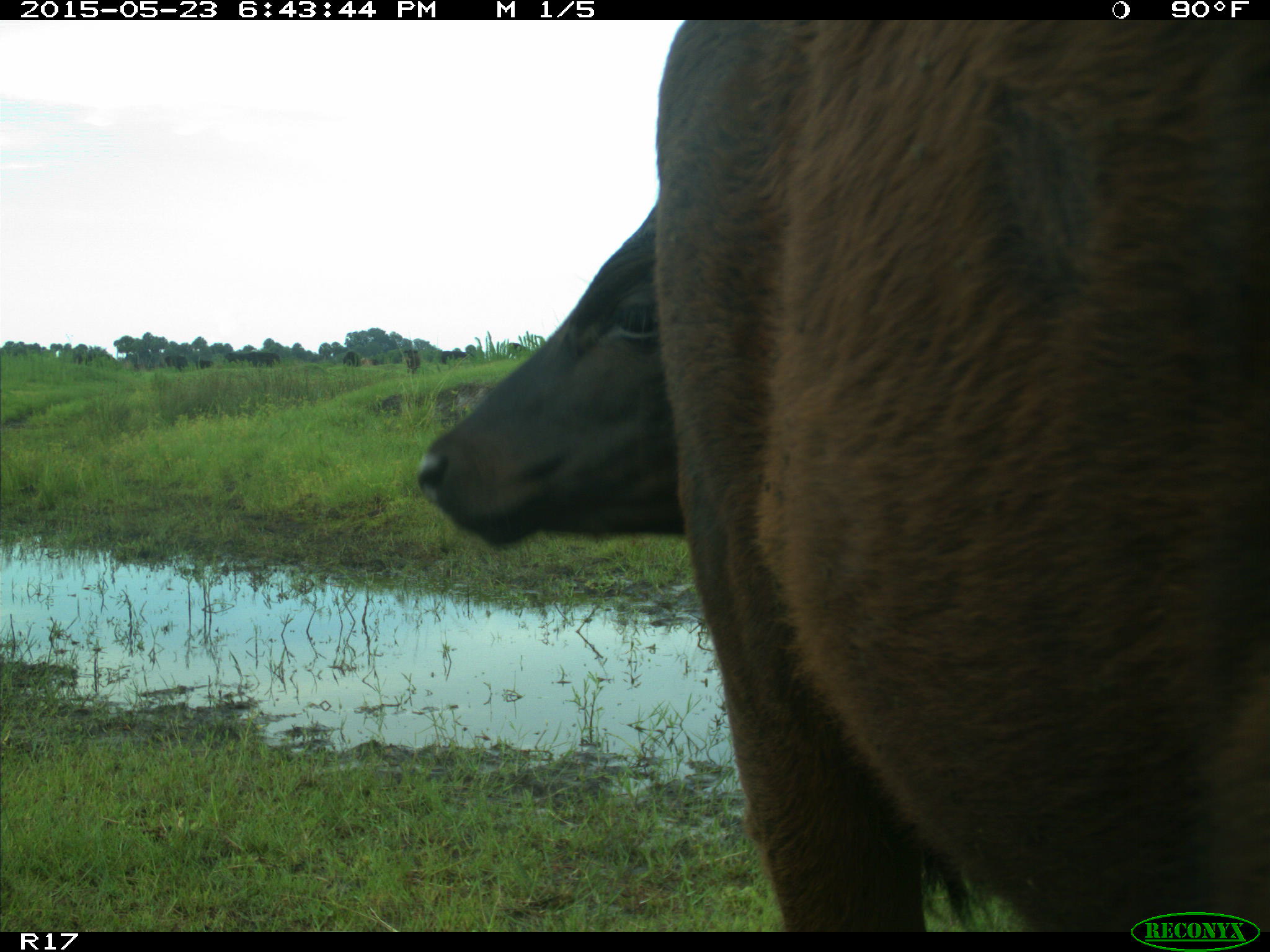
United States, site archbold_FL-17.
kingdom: Animalia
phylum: Chordata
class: Mammalia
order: Artiodactyla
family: Bovidae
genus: Bos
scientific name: Bos taurus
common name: domestic cow